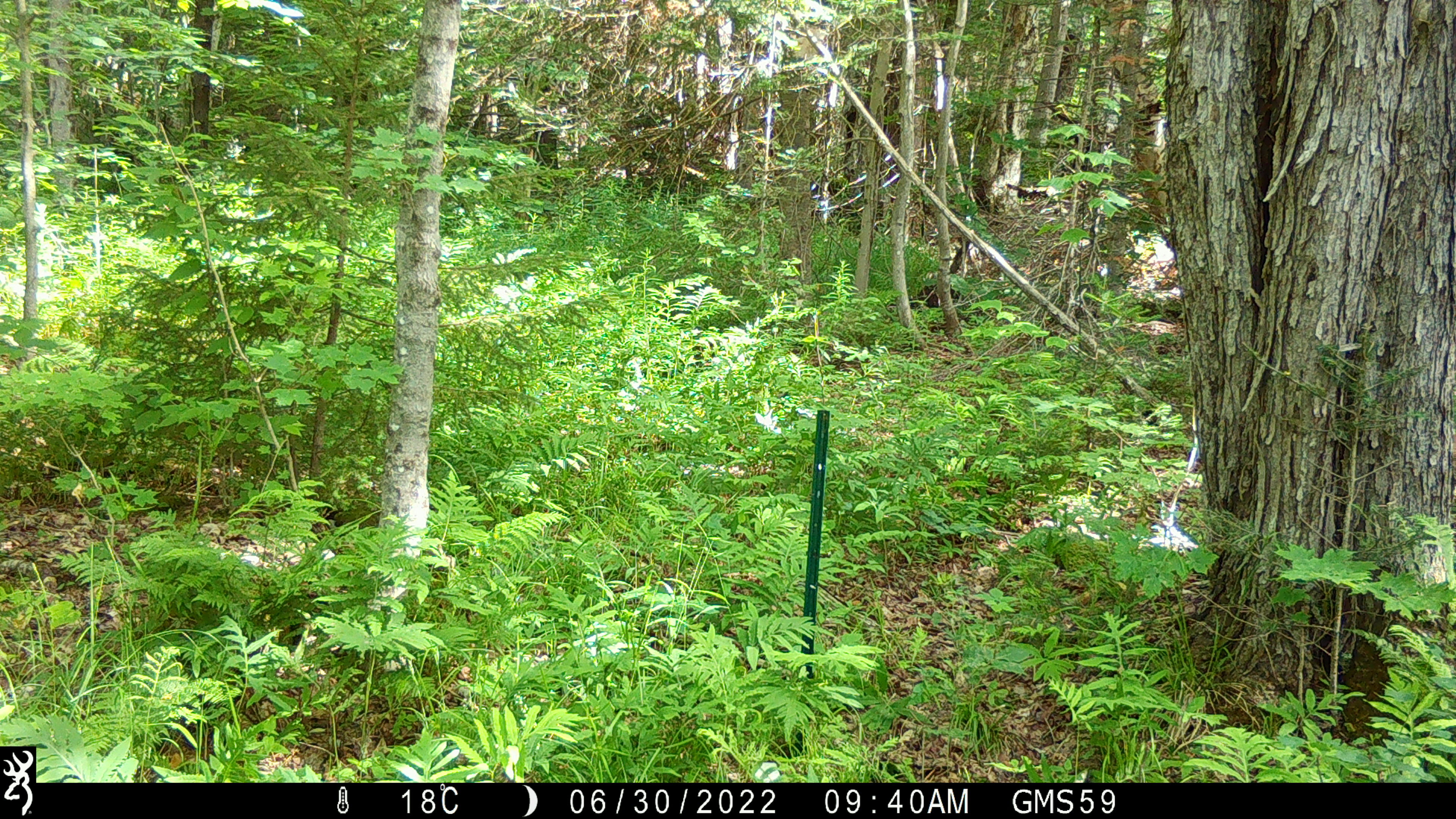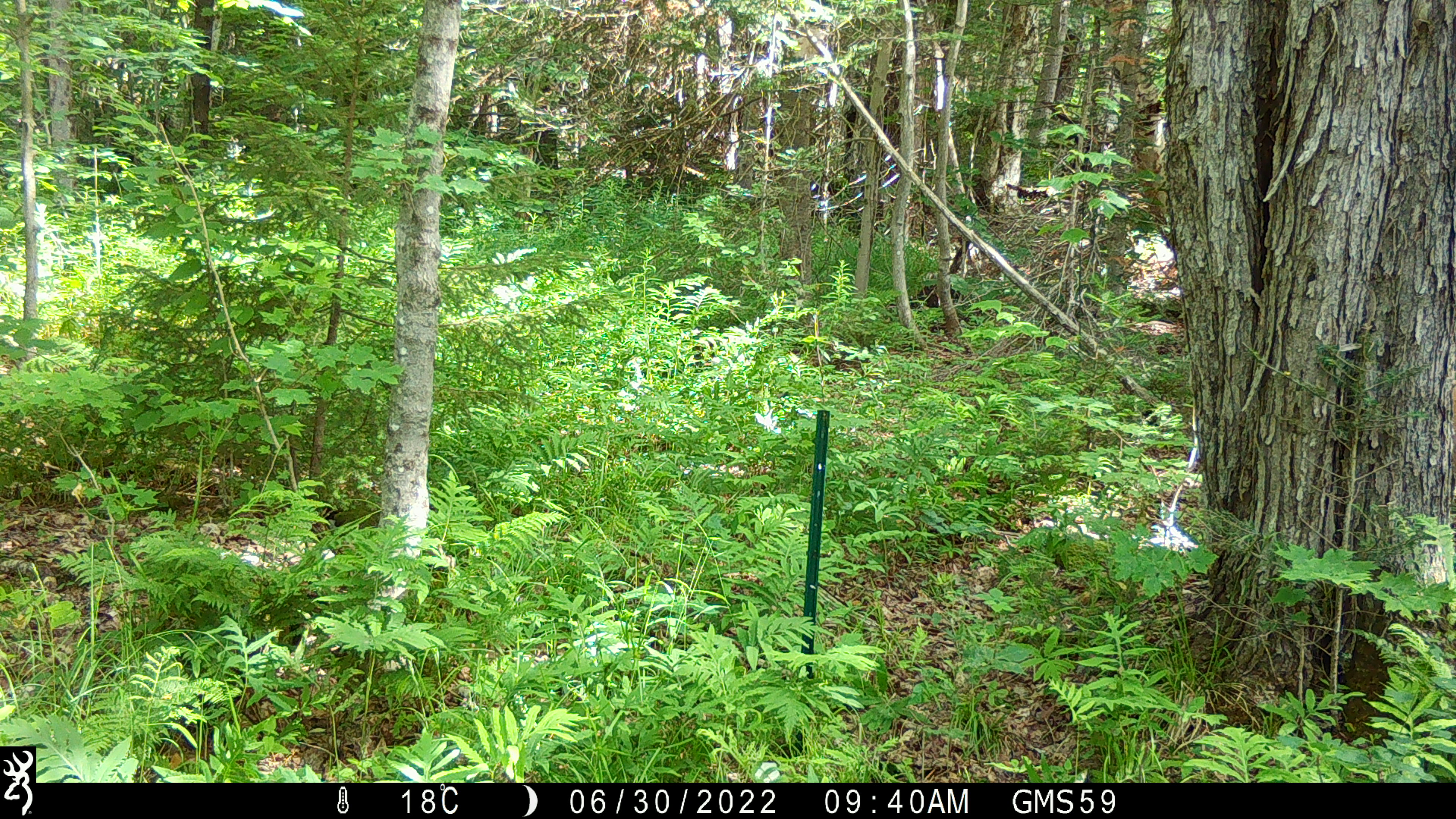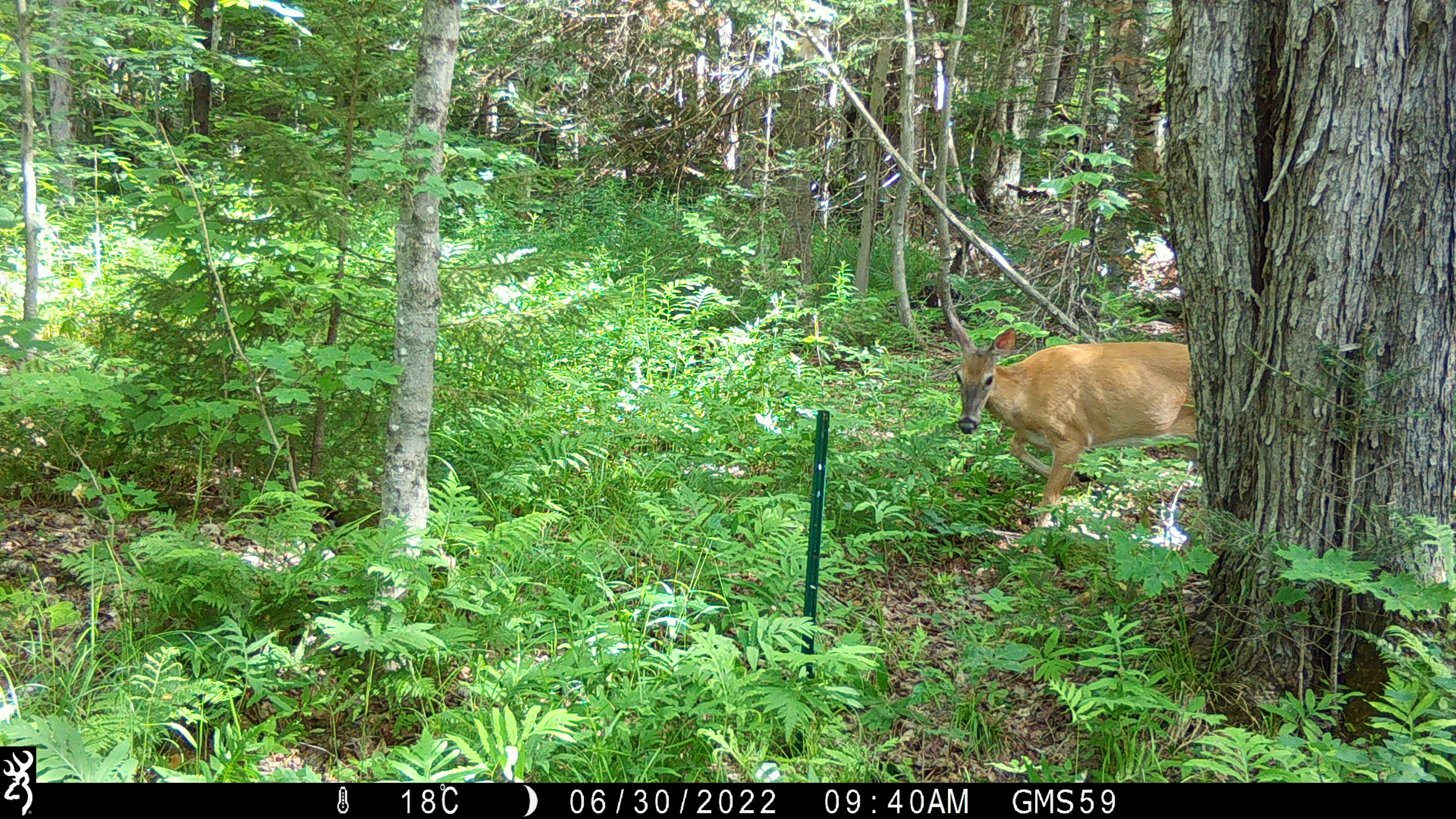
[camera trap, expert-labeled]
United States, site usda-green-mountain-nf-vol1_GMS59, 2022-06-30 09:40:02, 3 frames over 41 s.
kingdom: Animalia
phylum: Chordata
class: Mammalia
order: Artiodactyla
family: Cervidae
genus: Odocoileus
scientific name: Odocoileus virginianus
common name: white-tailed deer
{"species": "white-tailed deer (Odocoileus virginianus)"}